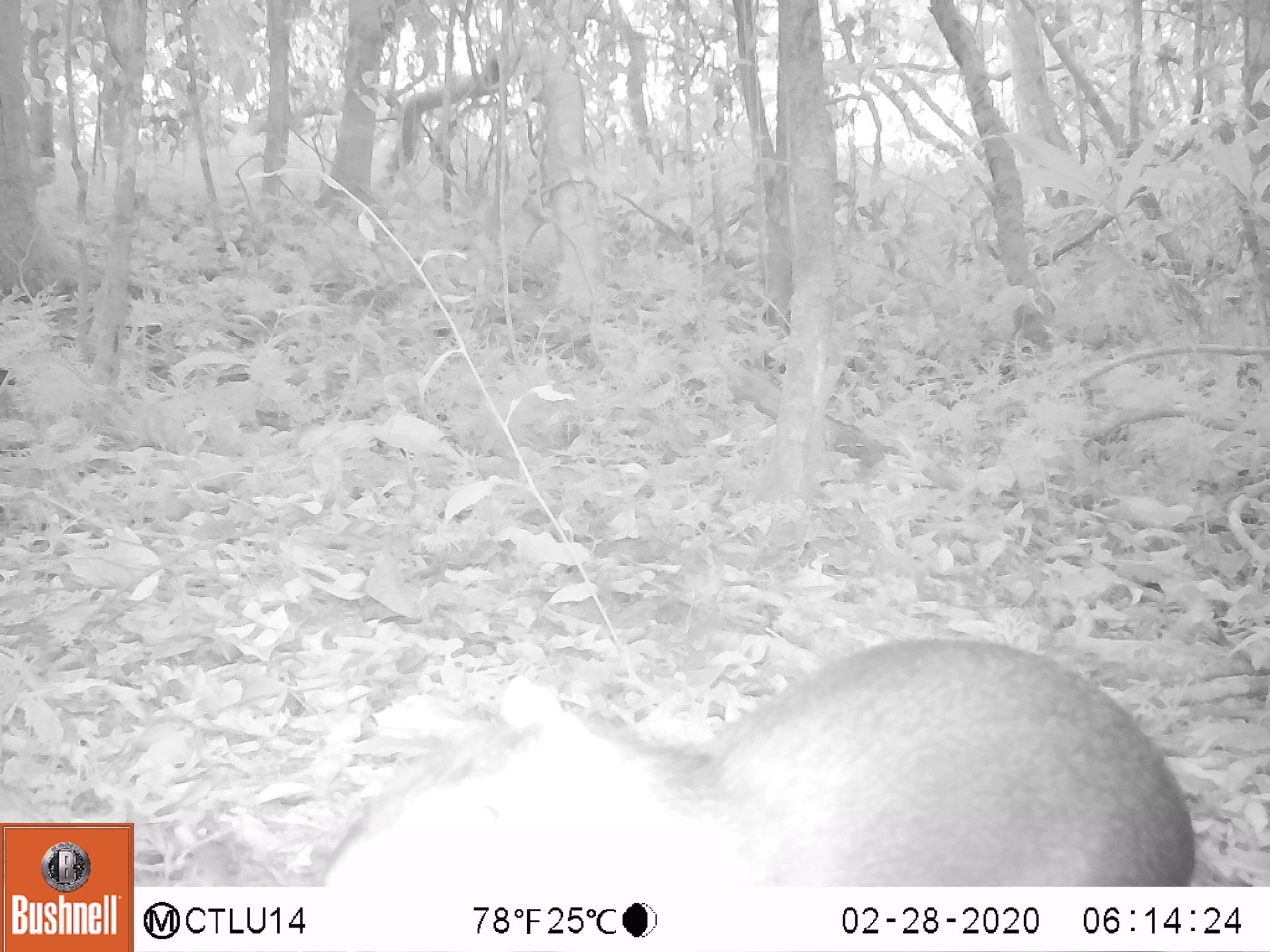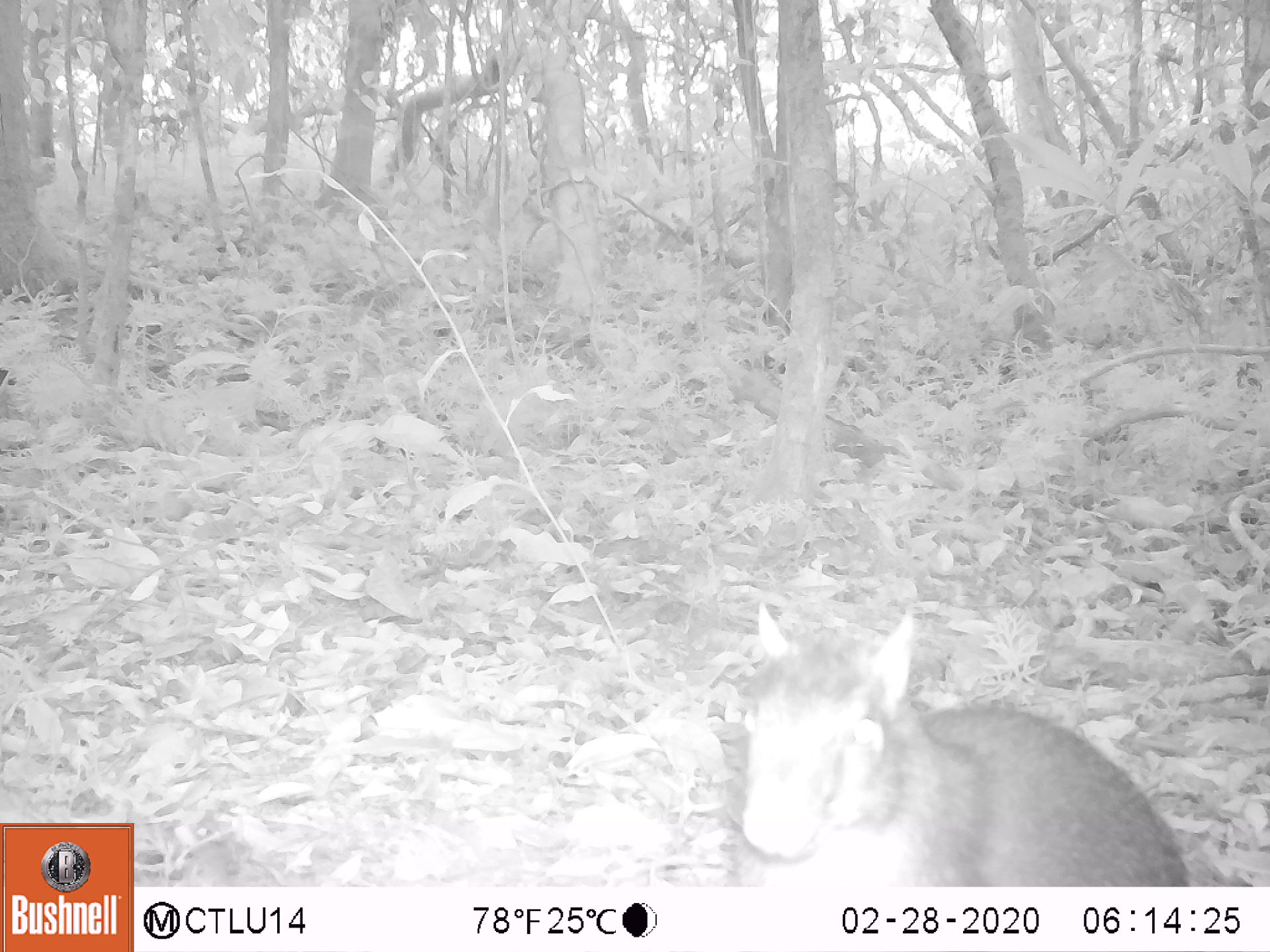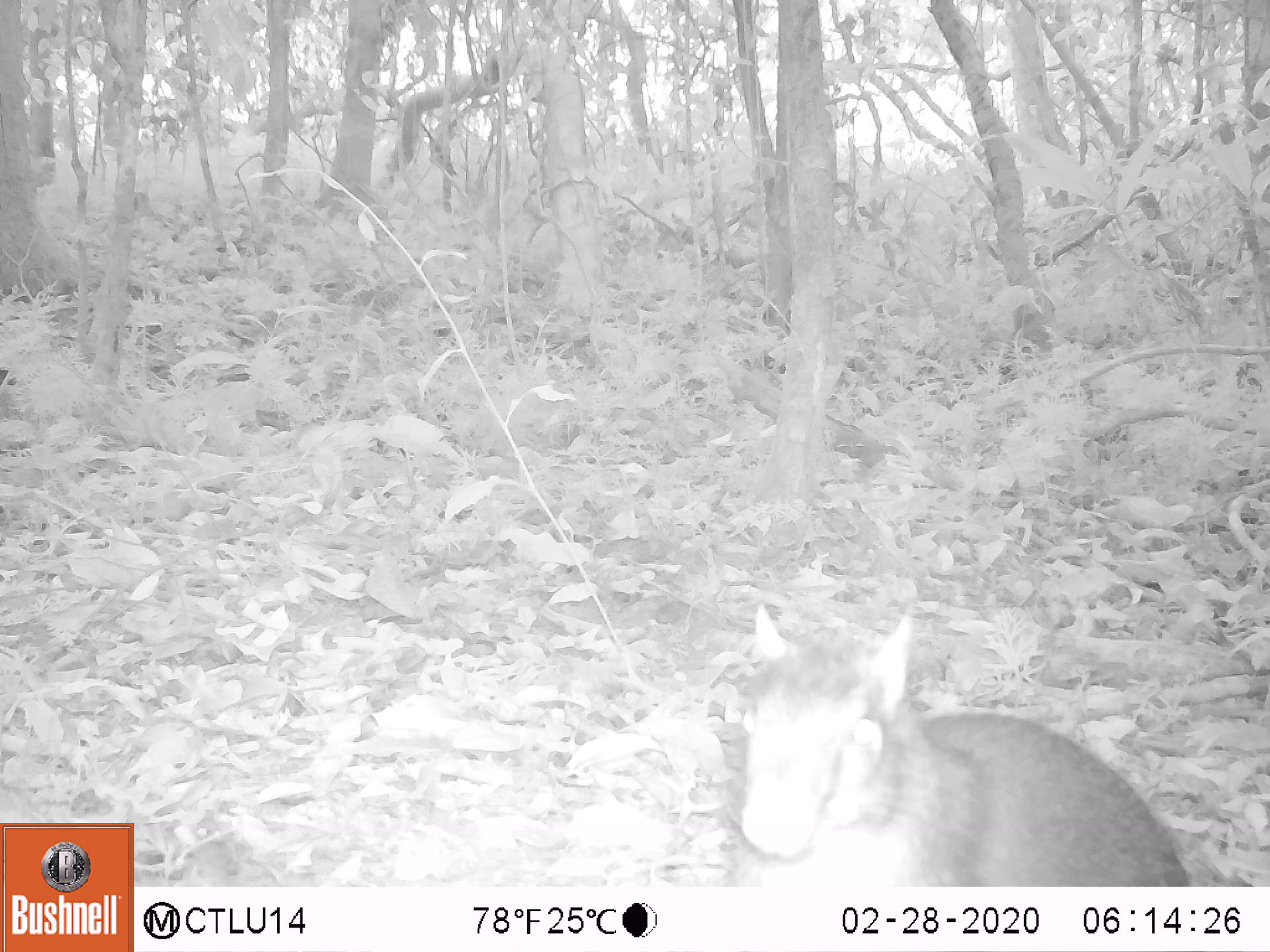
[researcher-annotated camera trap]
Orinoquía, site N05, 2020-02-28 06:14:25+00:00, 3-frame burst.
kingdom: Animalia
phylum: Chordata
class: Mammalia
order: Rodentia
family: Dasyproctidae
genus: Dasyprocta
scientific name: Dasyprocta fuliginosa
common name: black agouti